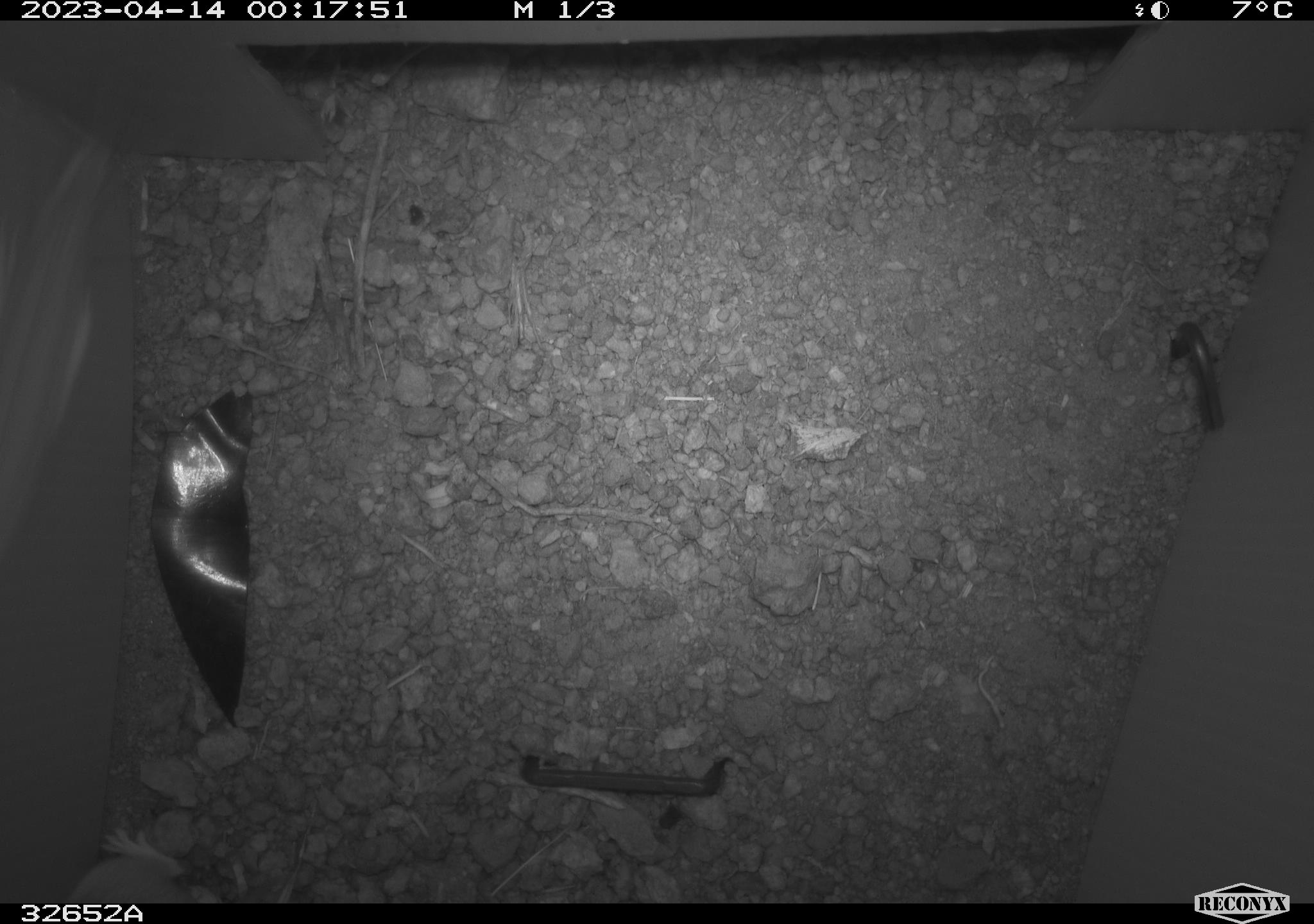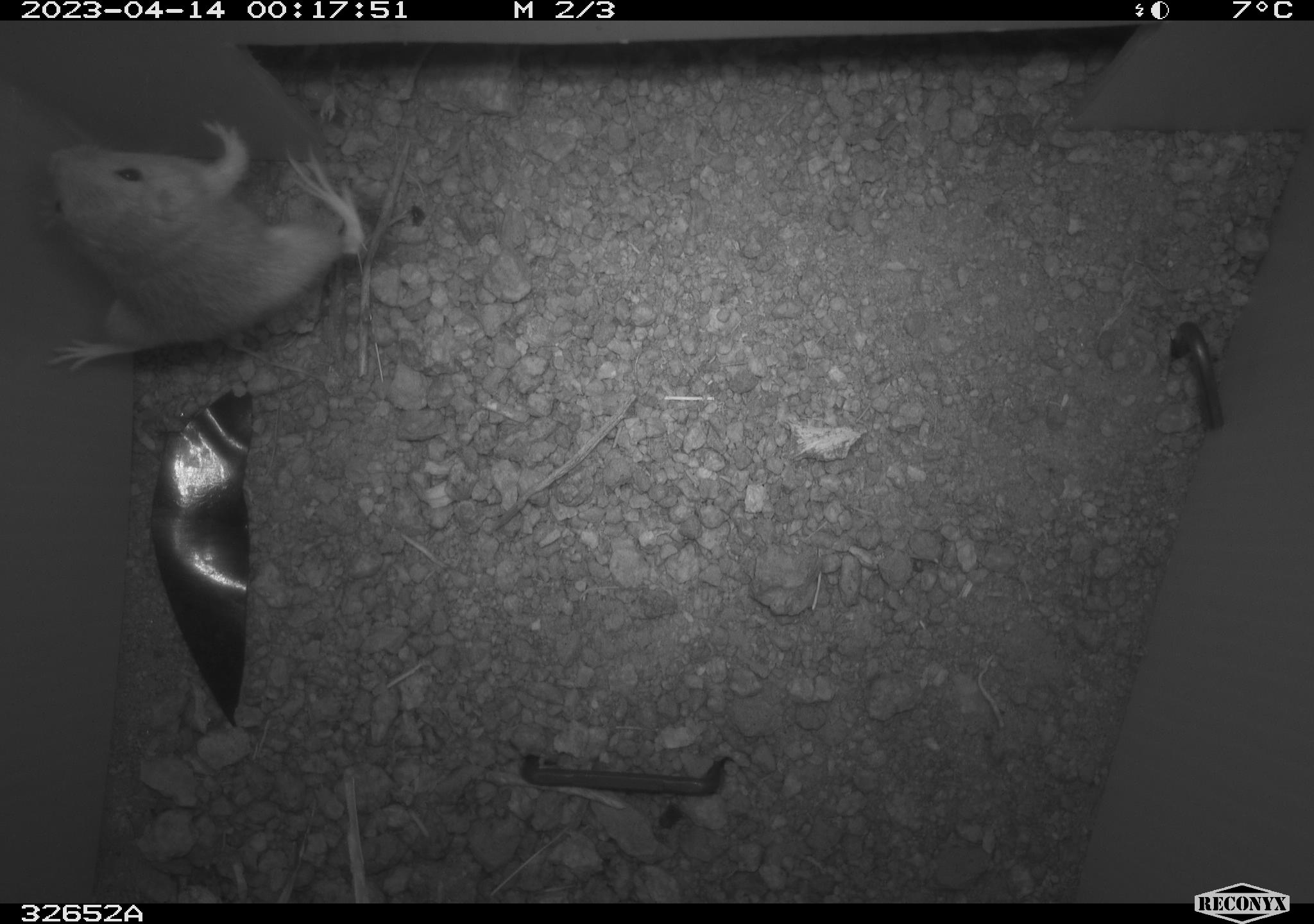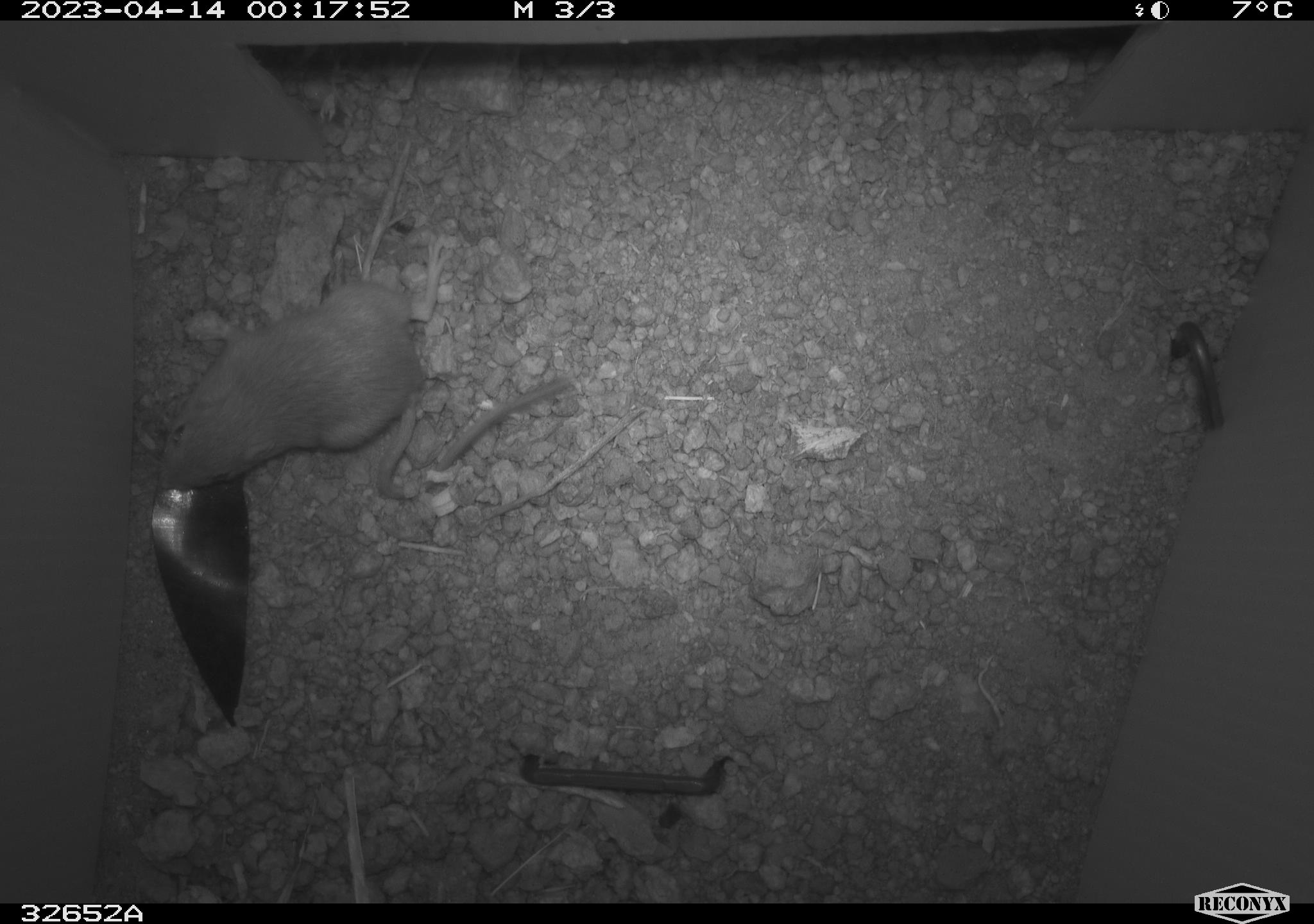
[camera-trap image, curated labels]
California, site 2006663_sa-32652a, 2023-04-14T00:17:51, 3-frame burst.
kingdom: Animalia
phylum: Chordata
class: Mammalia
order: Rodentia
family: Heteromyidae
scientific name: Heteromyidae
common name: kangaroo rats and pocket mice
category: heteromyidae family